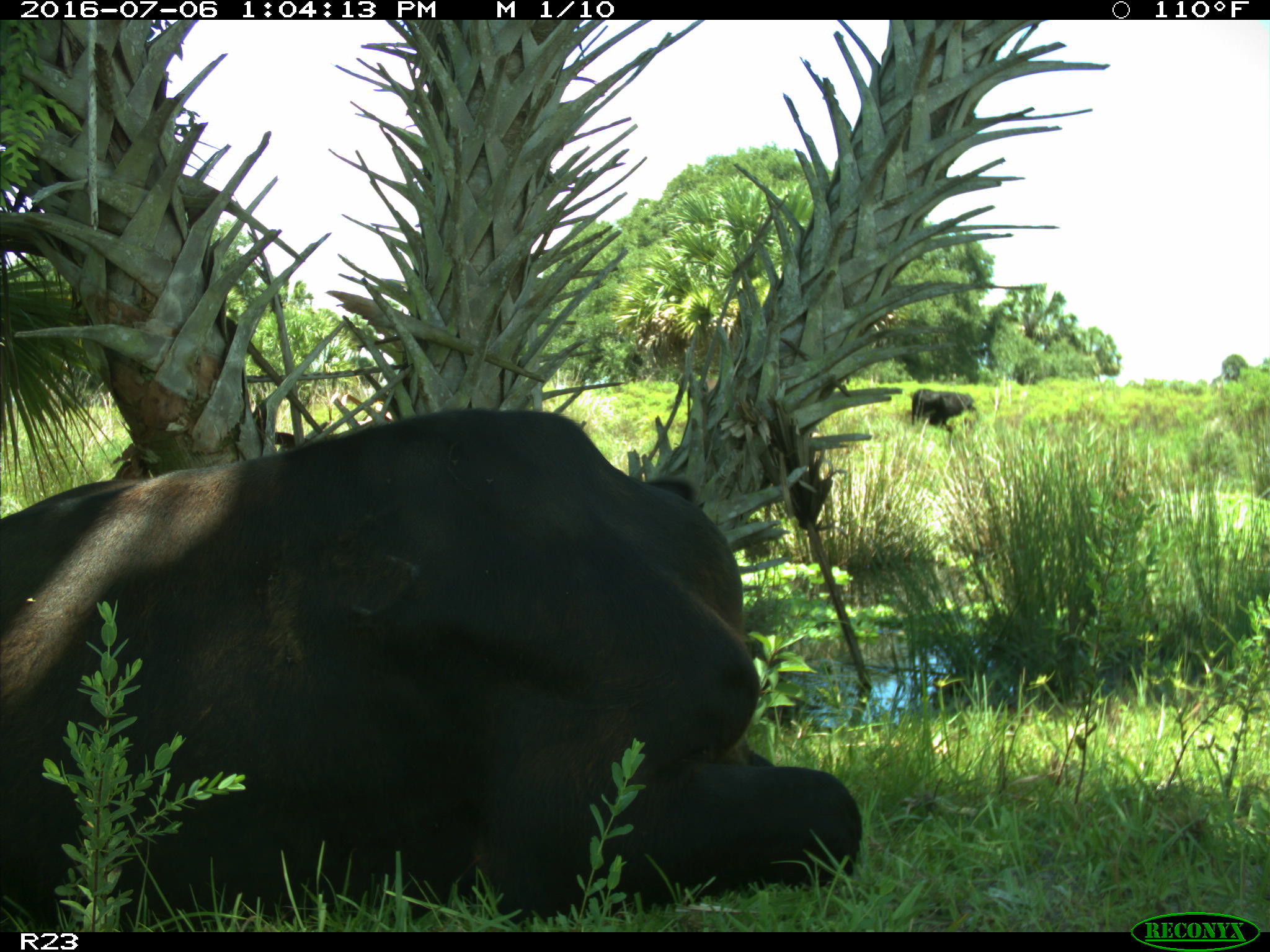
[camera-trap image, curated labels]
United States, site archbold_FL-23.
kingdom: Animalia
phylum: Chordata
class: Mammalia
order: Artiodactyla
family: Bovidae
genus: Bos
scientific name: Bos taurus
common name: domestic cow